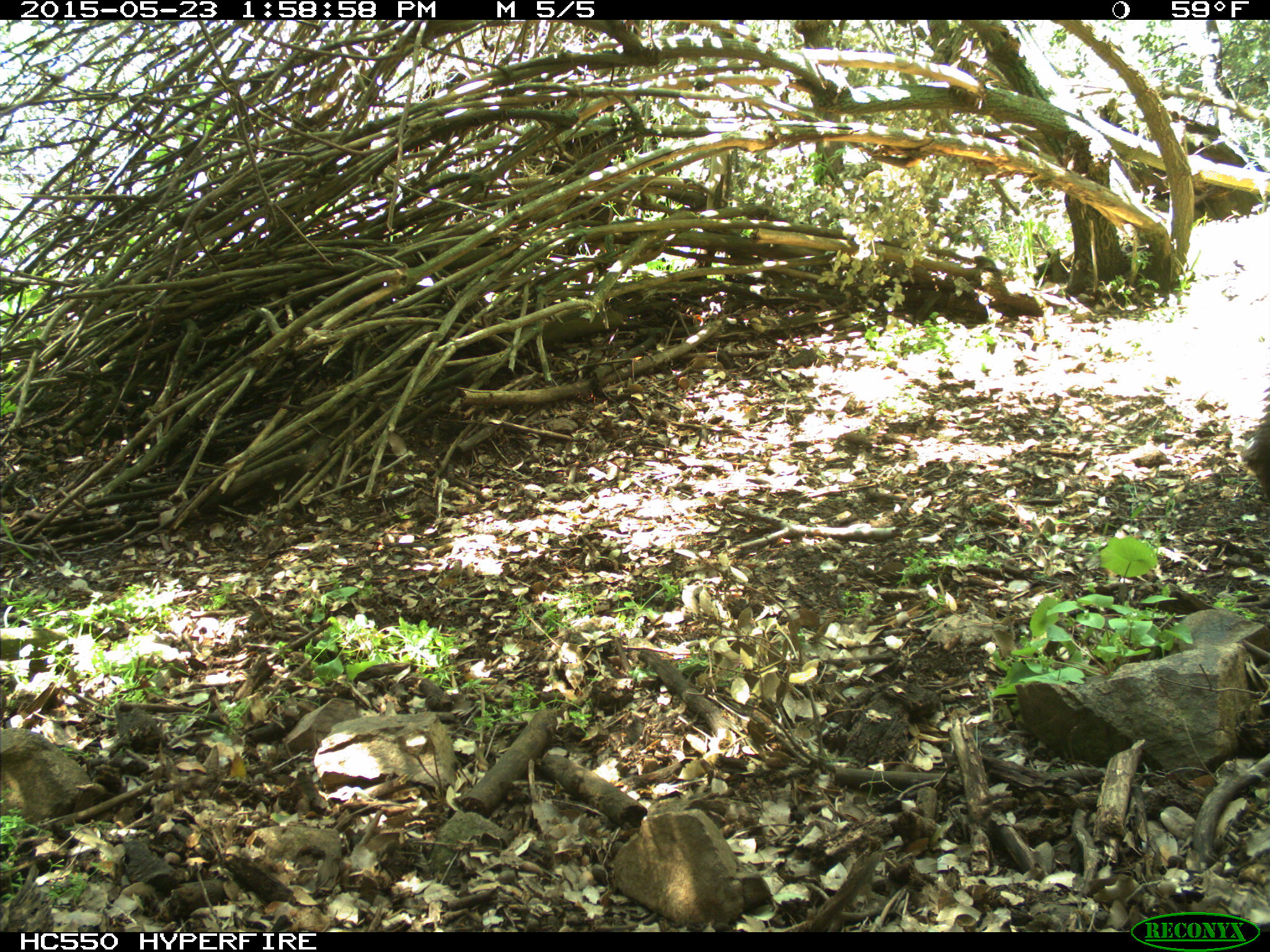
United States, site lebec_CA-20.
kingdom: Animalia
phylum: Chordata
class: Mammalia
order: Carnivora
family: Ursidae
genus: Ursus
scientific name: Ursus americanus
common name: american black bear